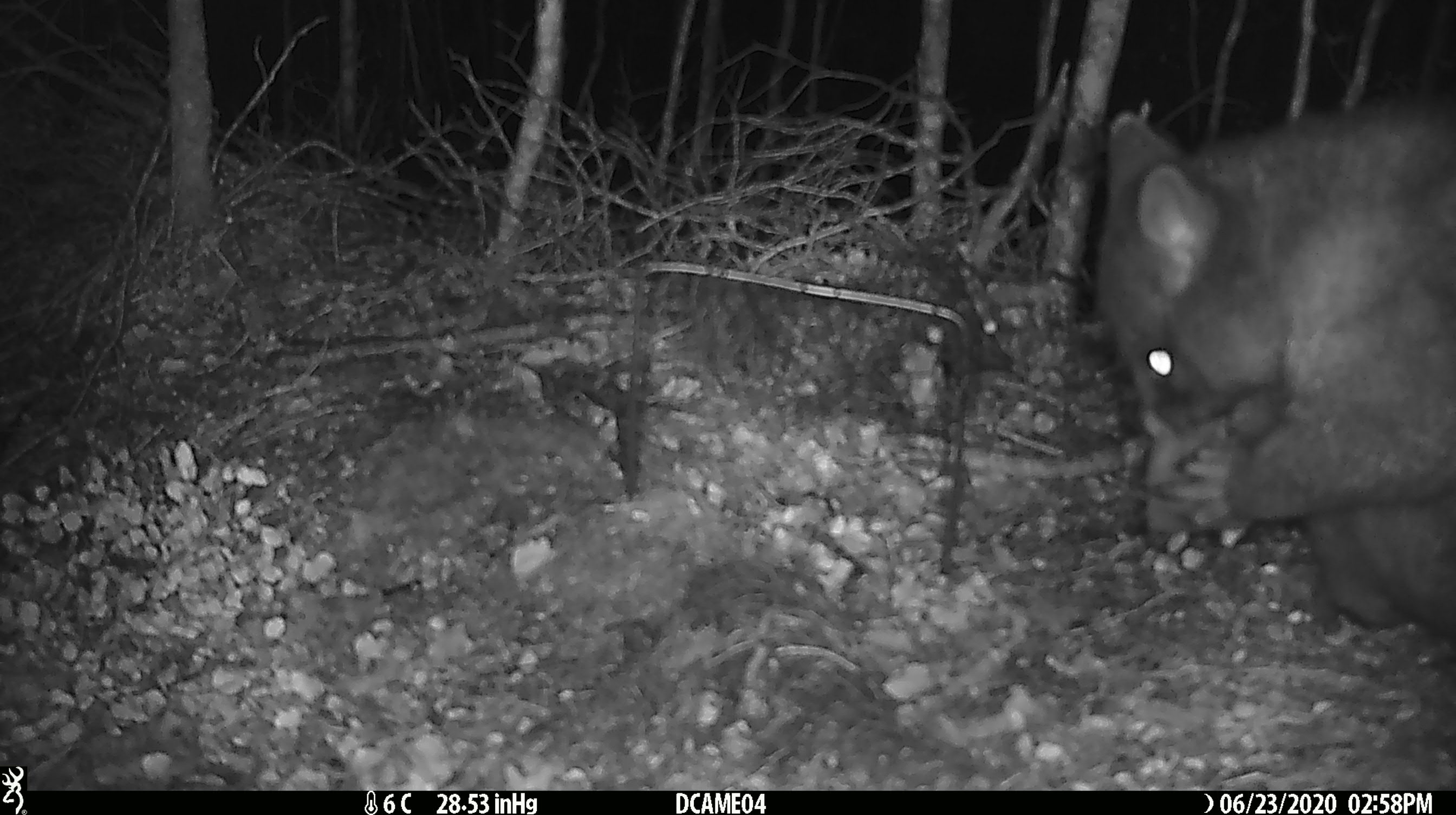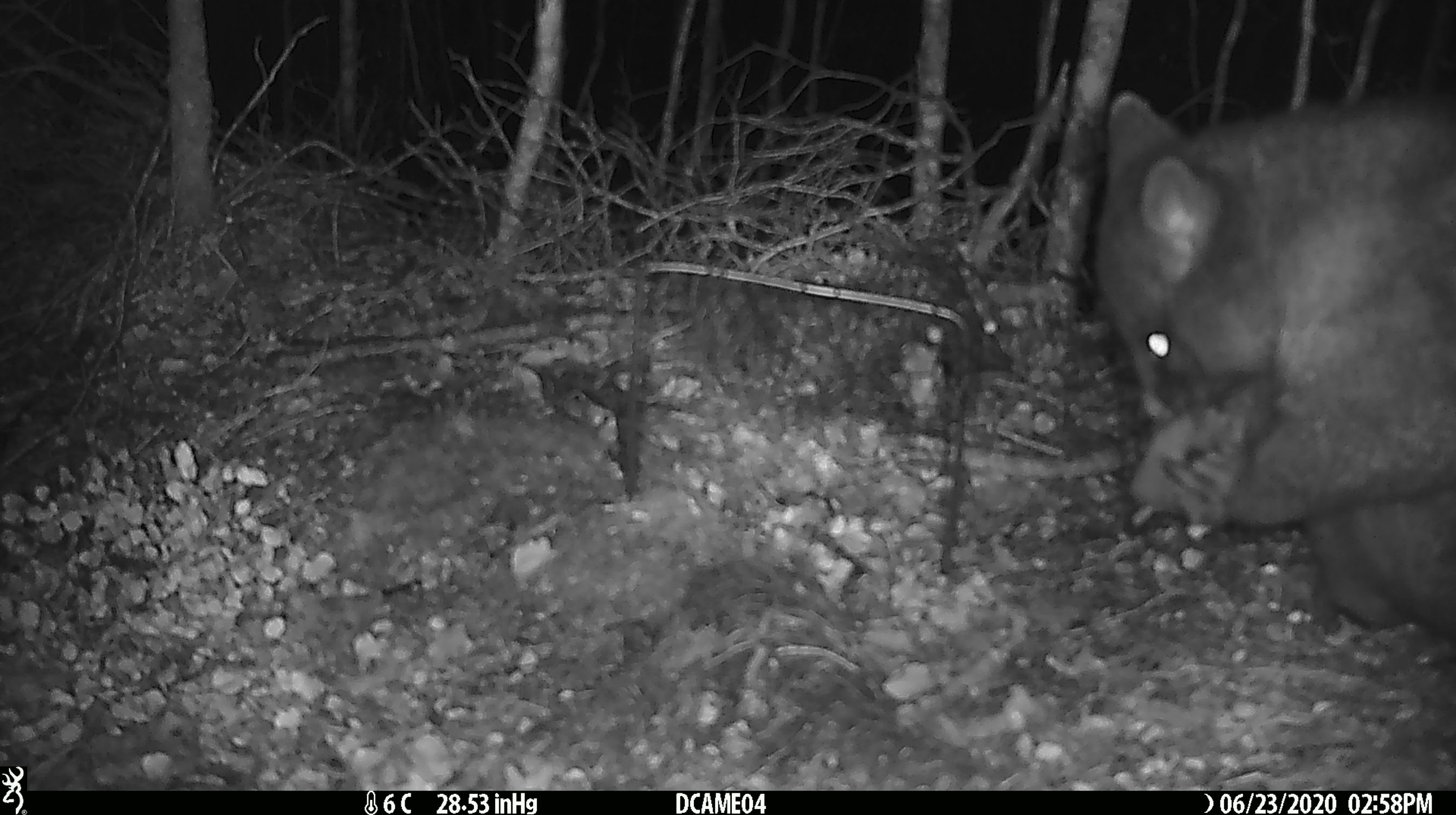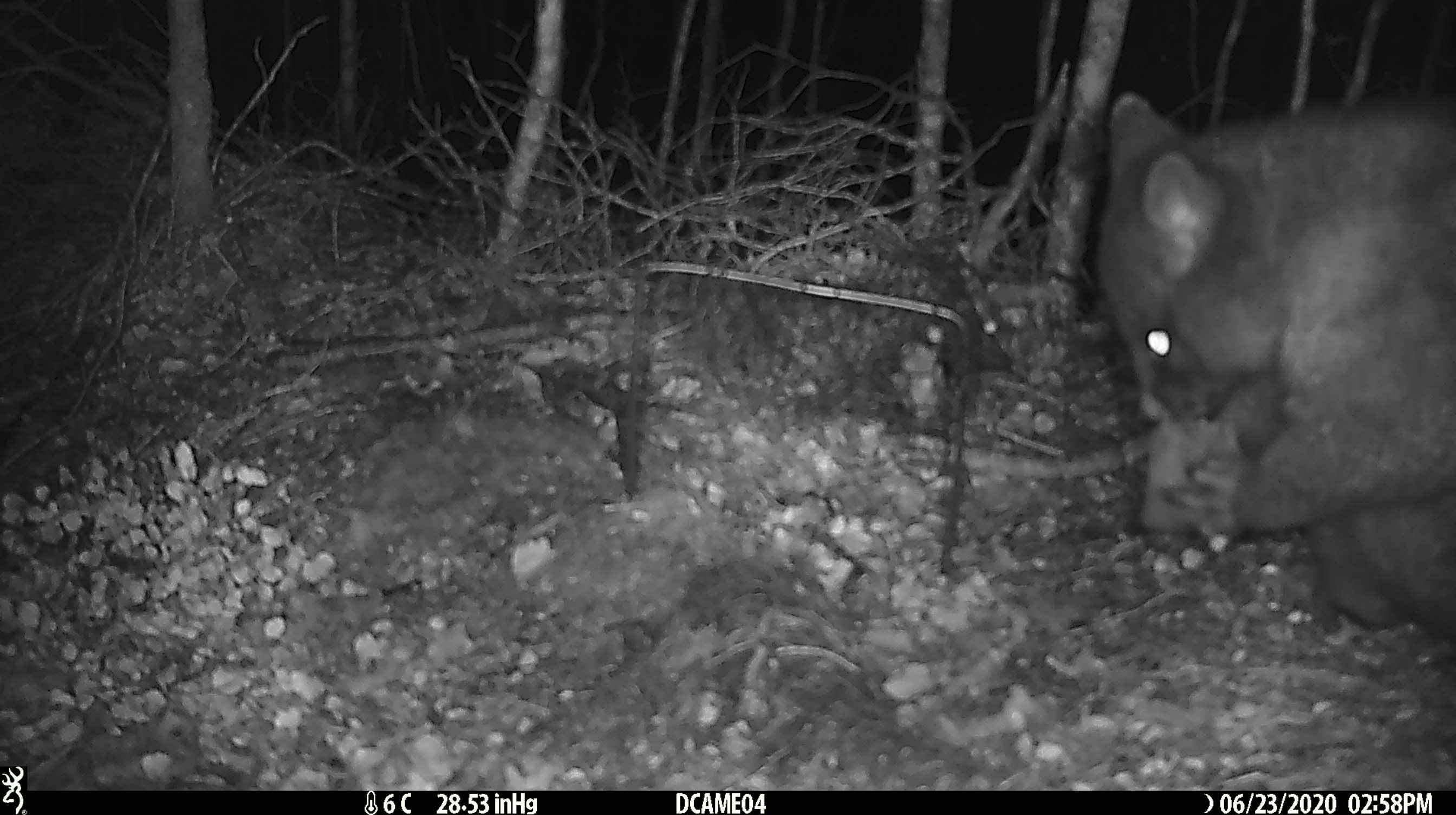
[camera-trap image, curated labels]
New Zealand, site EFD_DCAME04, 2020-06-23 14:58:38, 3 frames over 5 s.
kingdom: Animalia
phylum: Chordata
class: Mammalia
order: Diprotodontia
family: Phalangeridae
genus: Trichosurus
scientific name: Trichosurus vulpecula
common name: common brushtail possum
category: possum